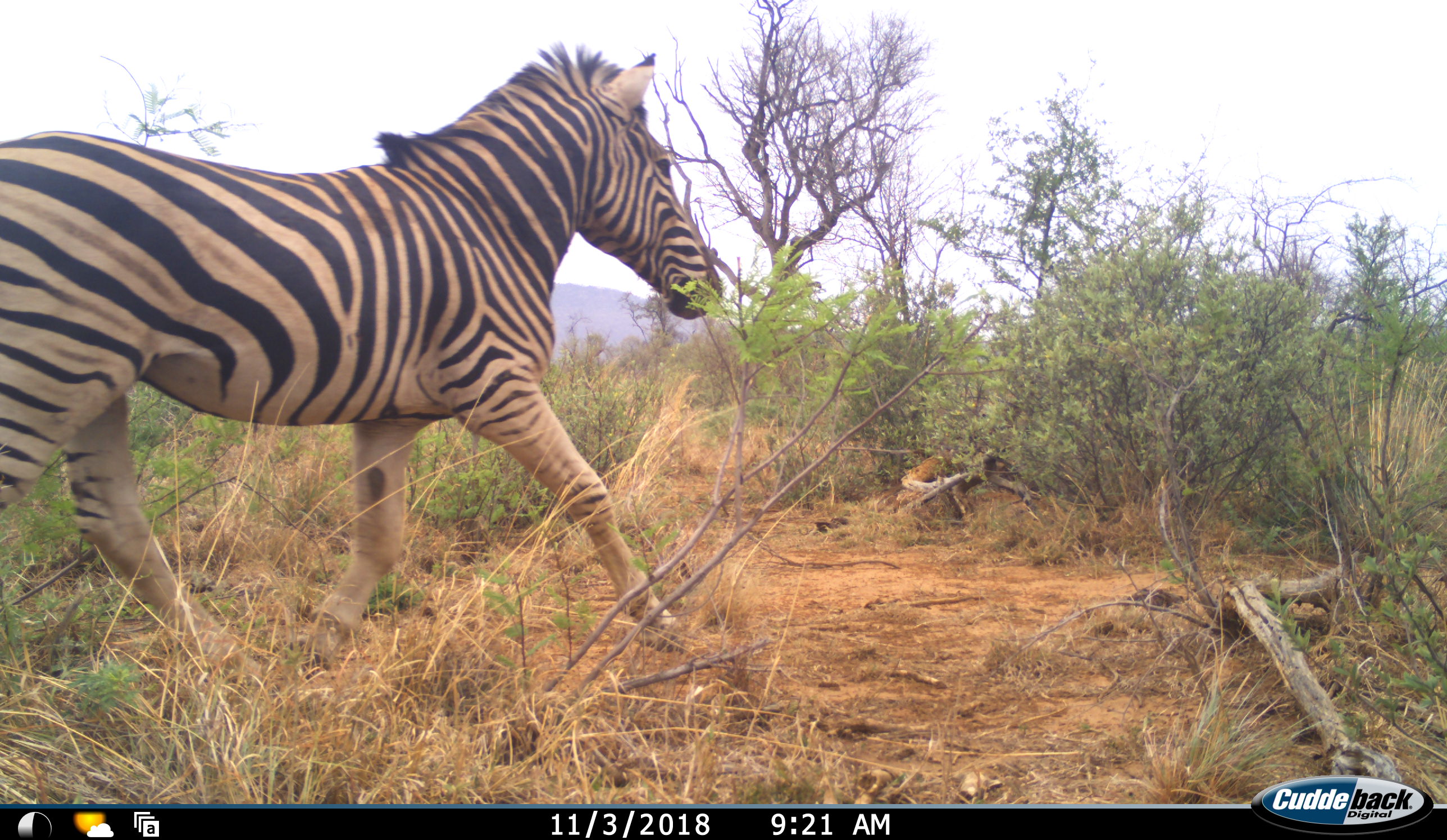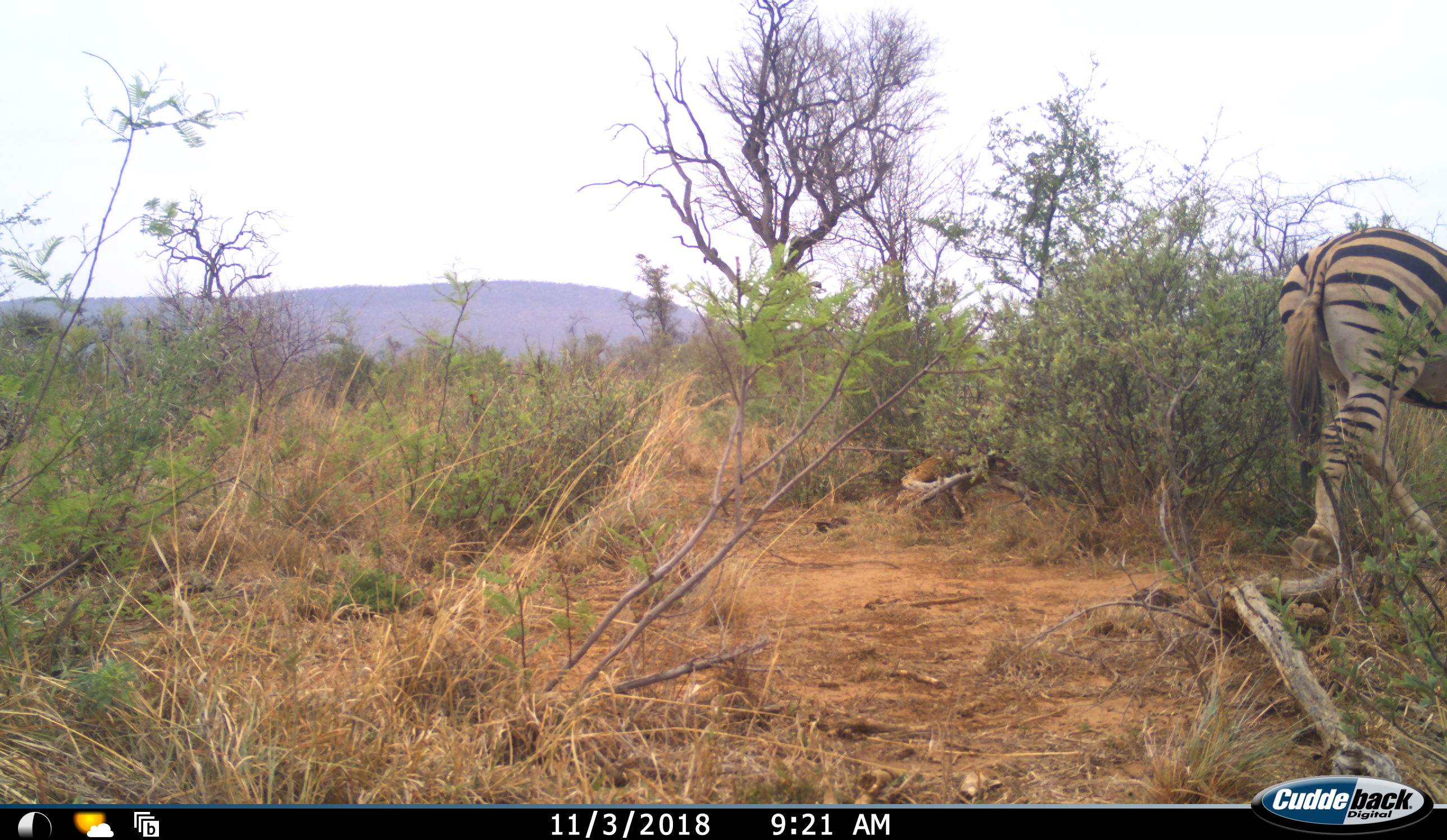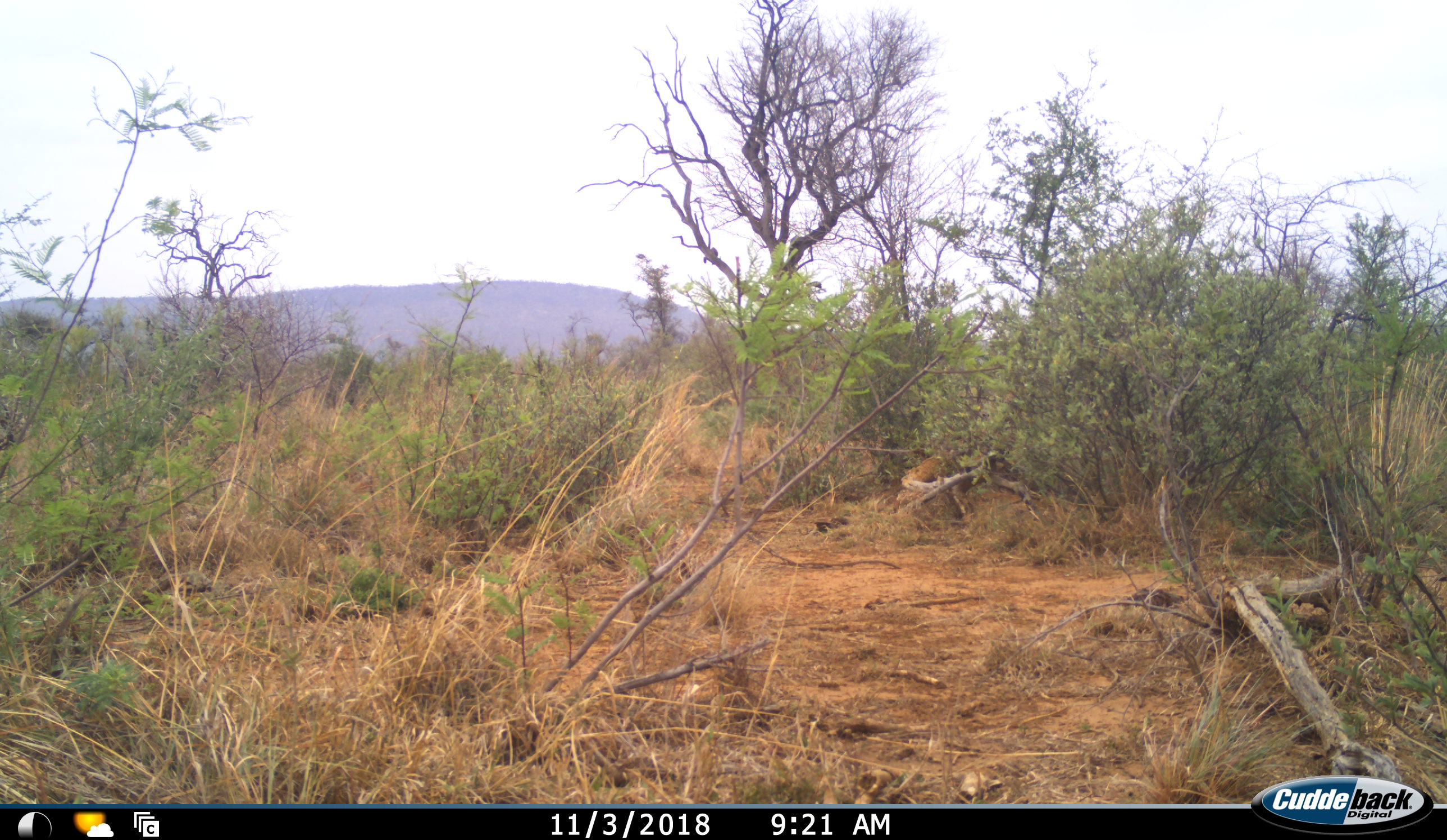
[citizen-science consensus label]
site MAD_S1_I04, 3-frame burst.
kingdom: Animalia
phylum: Chordata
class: Mammalia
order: Perissodactyla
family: Equidae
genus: Equus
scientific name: Equus quagga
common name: plains zebra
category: zebraplains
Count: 1.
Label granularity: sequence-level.